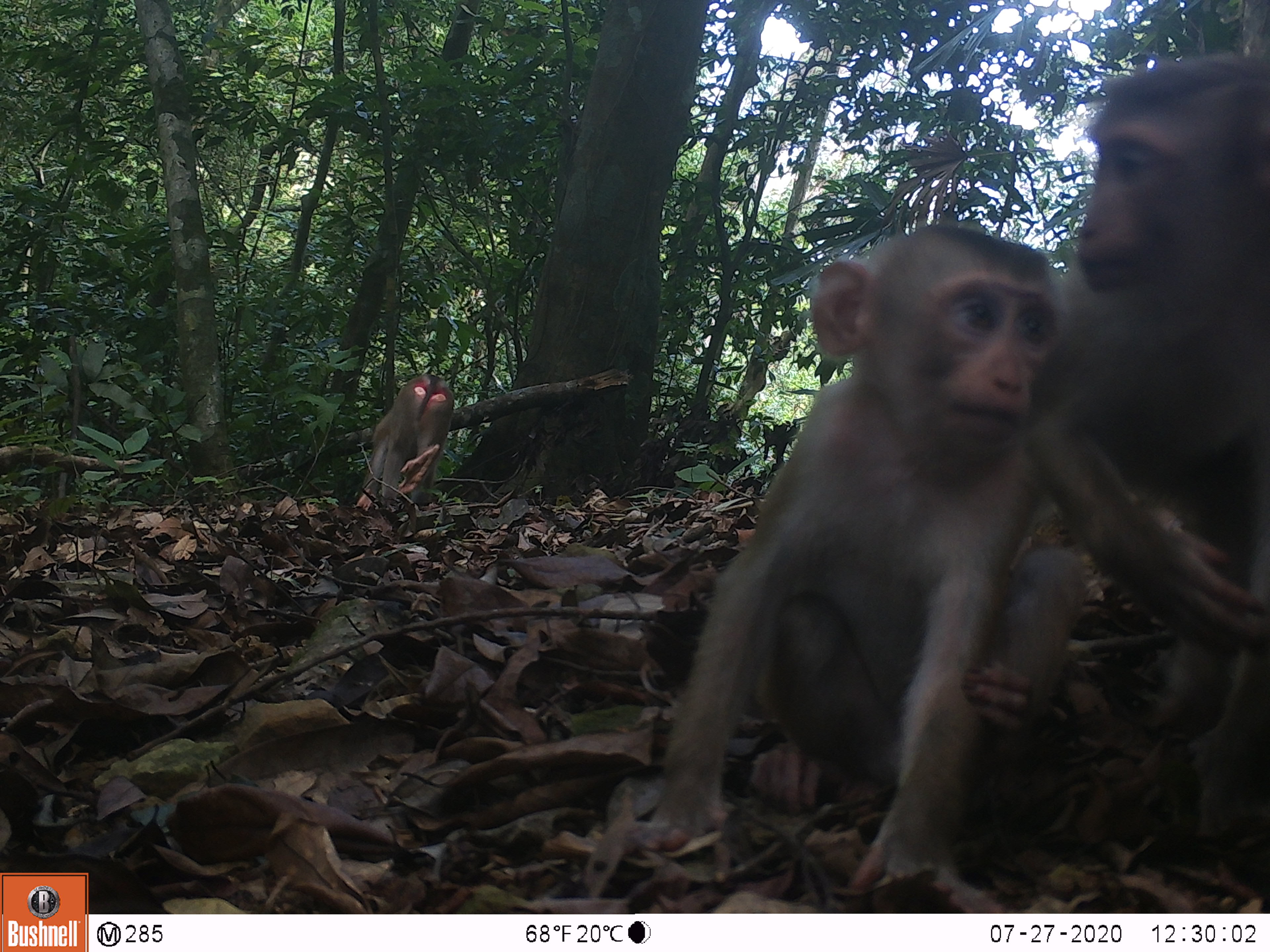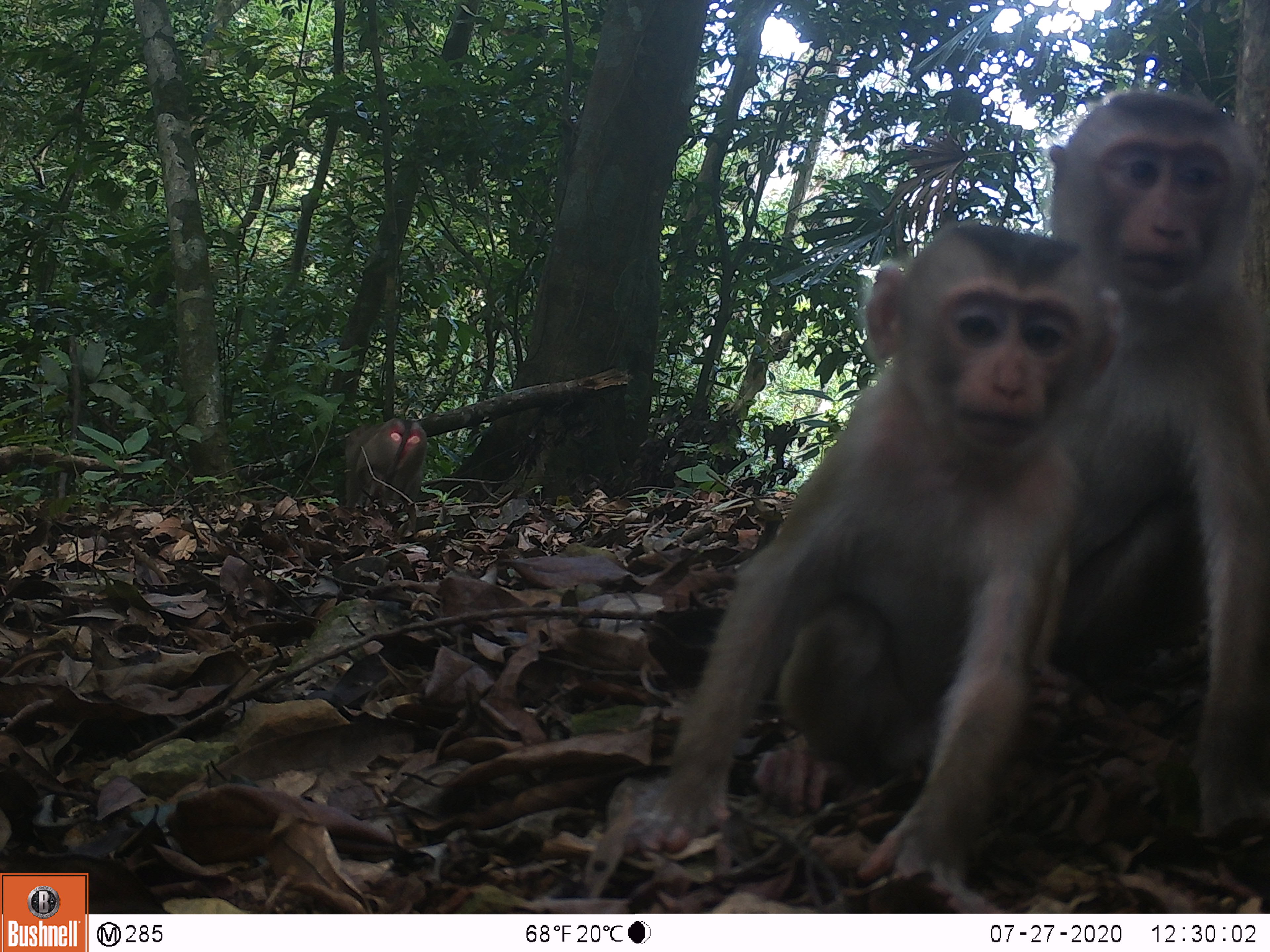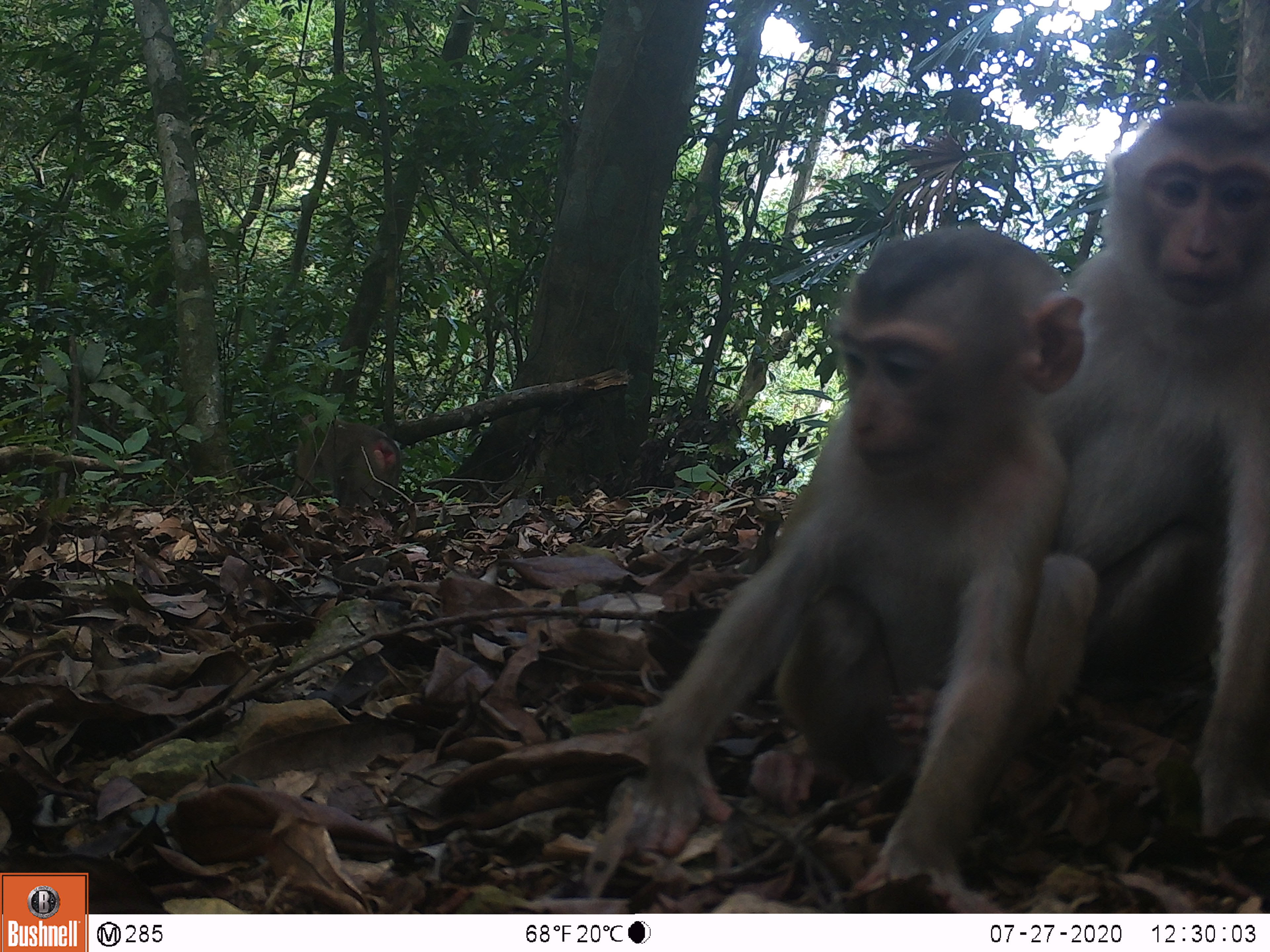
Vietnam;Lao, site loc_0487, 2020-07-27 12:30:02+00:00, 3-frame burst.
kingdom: Animalia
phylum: Chordata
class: Mammalia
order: Primates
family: Cercopithecidae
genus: Macaca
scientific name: Macaca nemestrina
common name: pig-tailed macaque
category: pig tailed macaque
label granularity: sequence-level